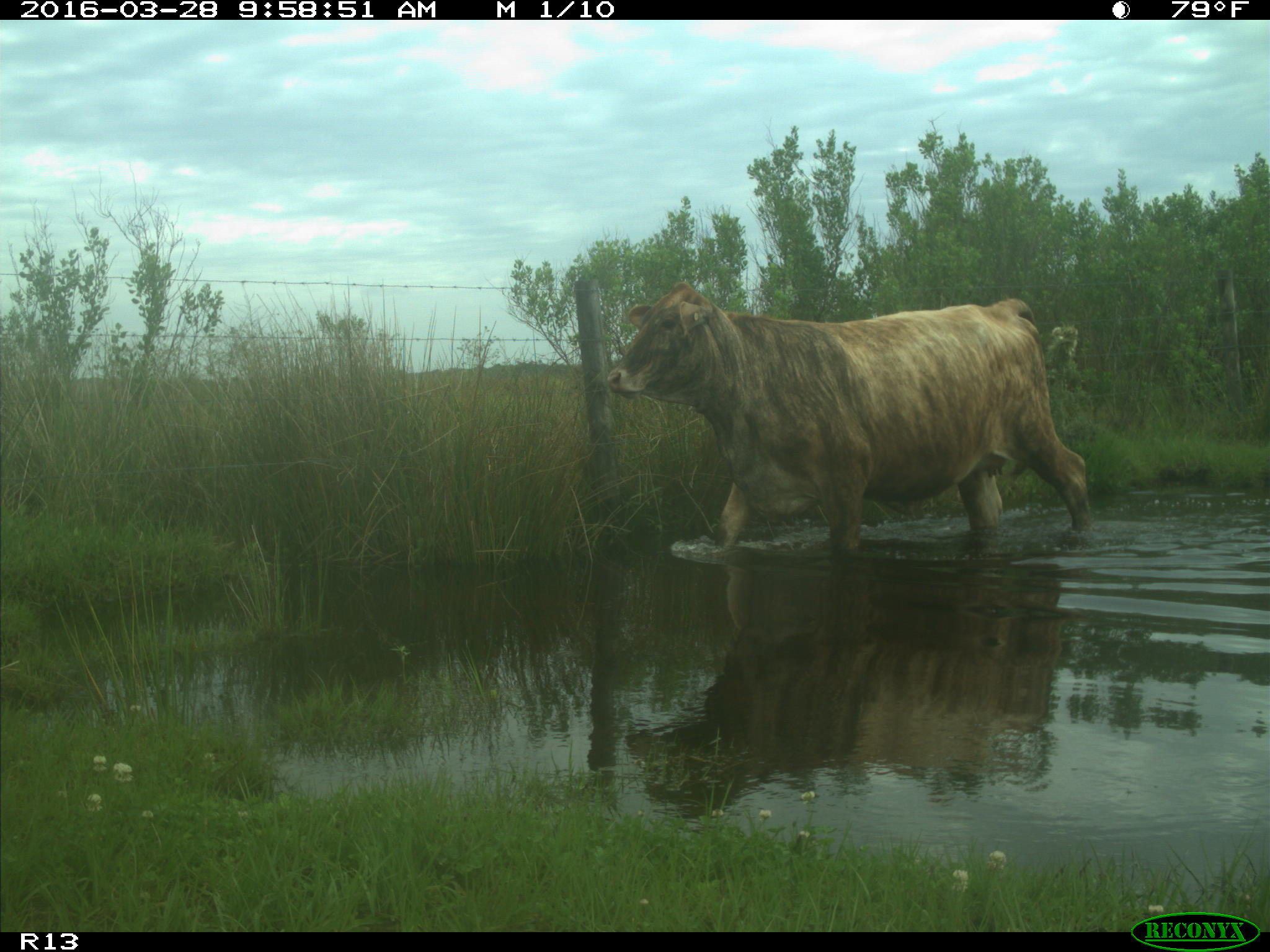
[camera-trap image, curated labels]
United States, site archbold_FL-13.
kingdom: Animalia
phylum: Chordata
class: Mammalia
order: Artiodactyla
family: Bovidae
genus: Bos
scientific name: Bos taurus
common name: domestic cow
Bos taurus (domestic cow).